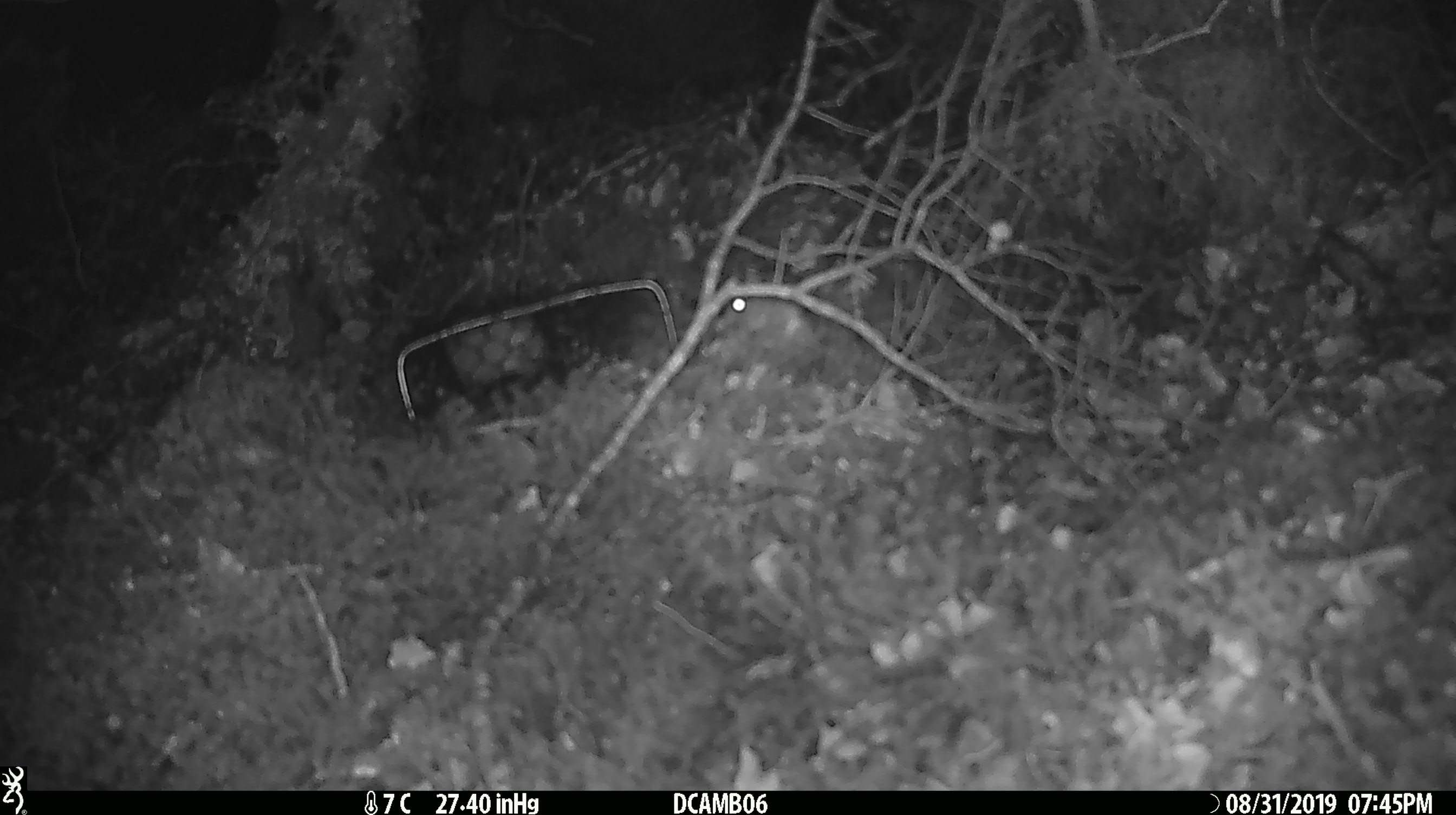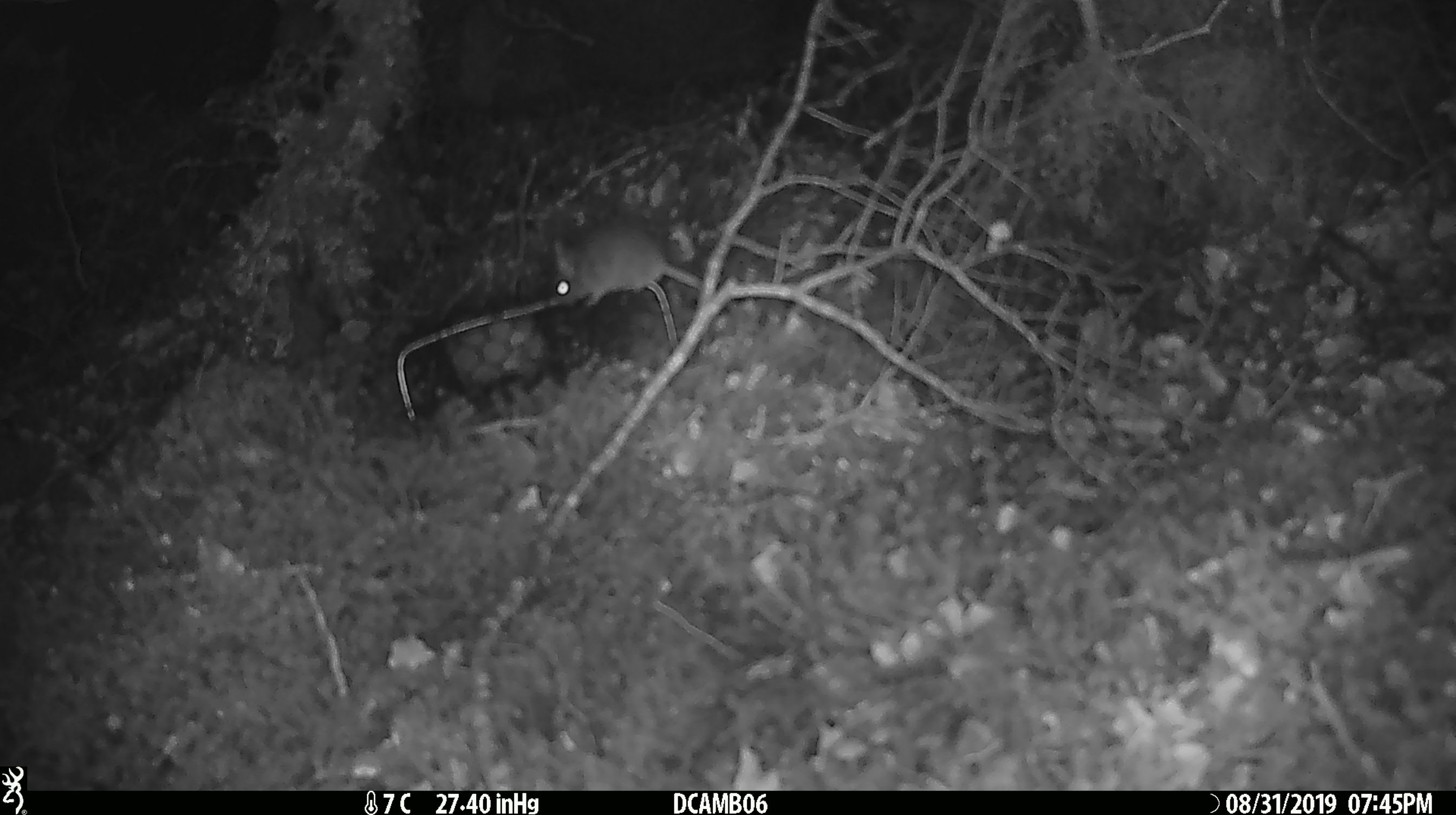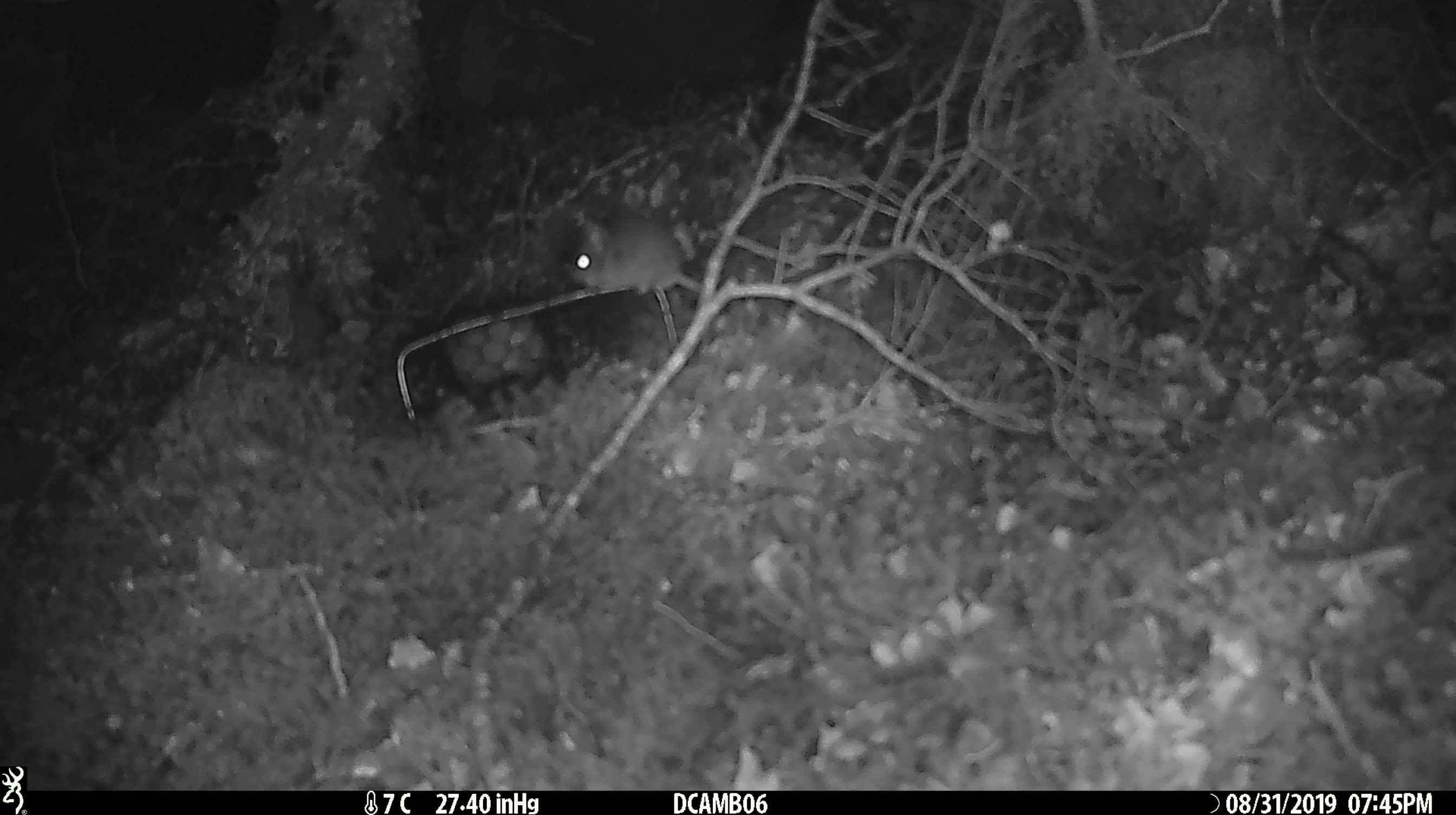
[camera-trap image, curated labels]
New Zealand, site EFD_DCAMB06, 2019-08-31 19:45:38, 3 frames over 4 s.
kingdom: Animalia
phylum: Chordata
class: Mammalia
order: Rodentia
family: Muridae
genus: Mus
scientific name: Mus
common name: mouse